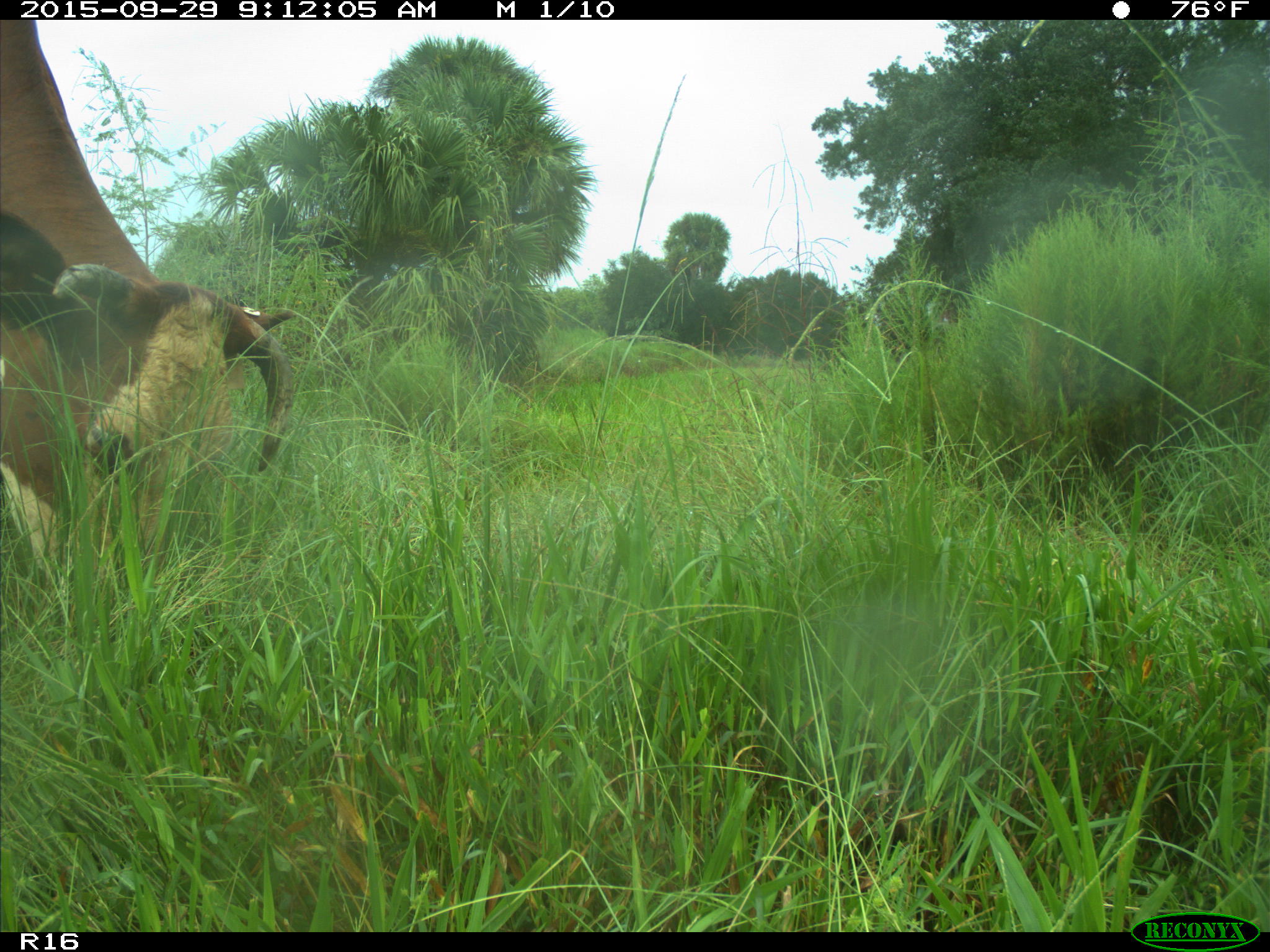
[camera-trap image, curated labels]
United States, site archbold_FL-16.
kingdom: Animalia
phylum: Chordata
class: Mammalia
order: Artiodactyla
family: Bovidae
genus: Bos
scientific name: Bos taurus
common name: domestic cow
Bos taurus (domestic cow).